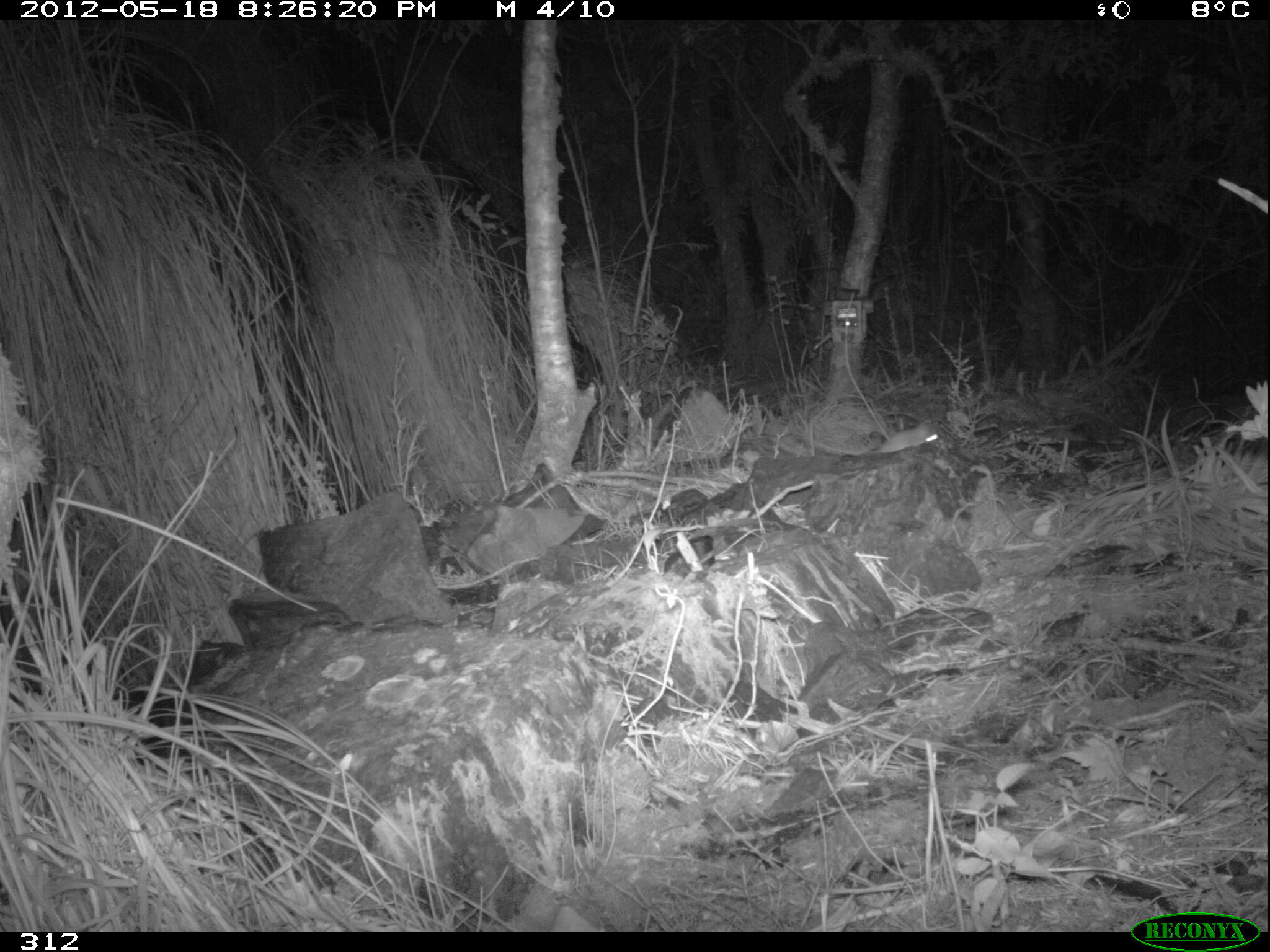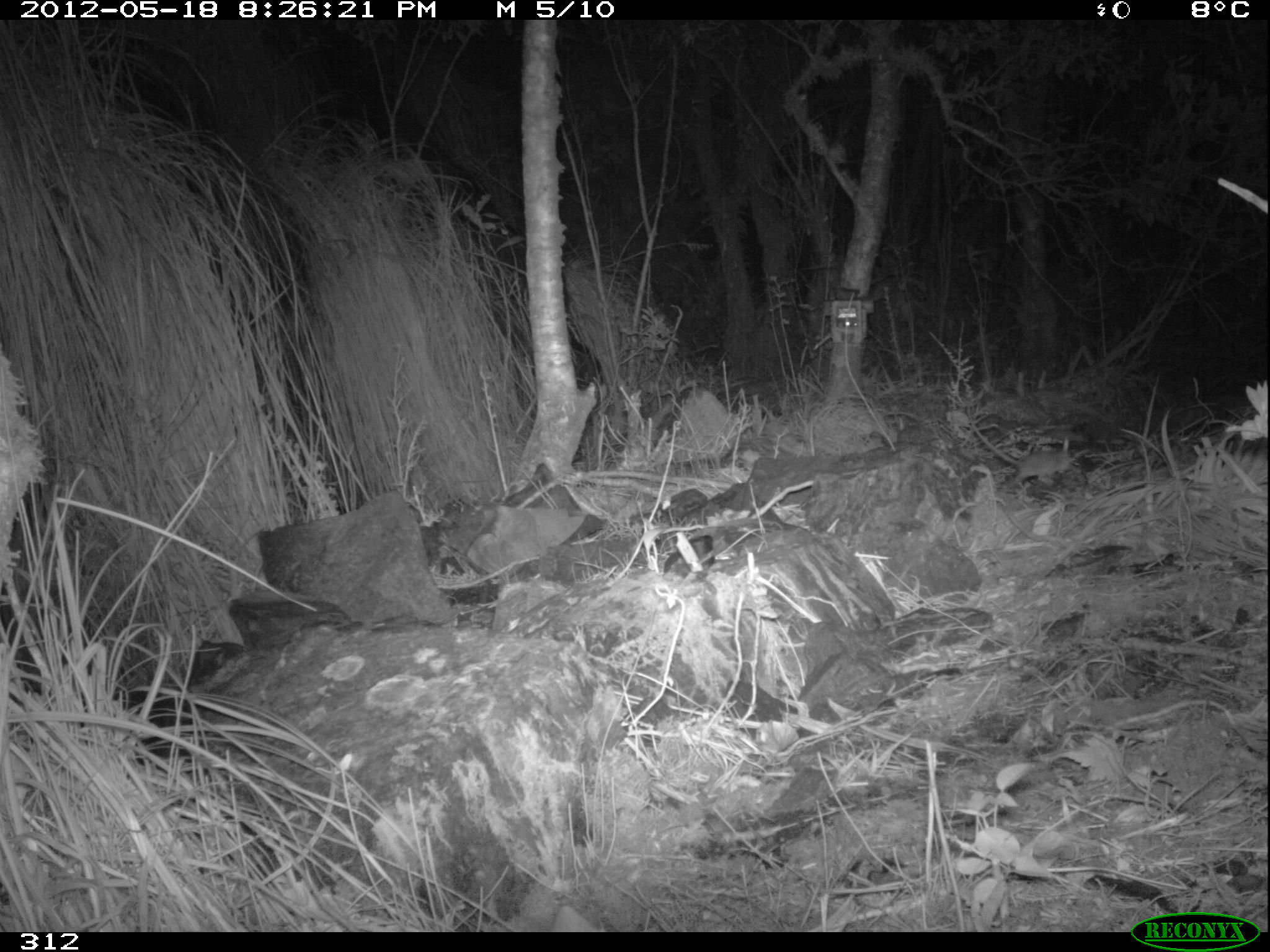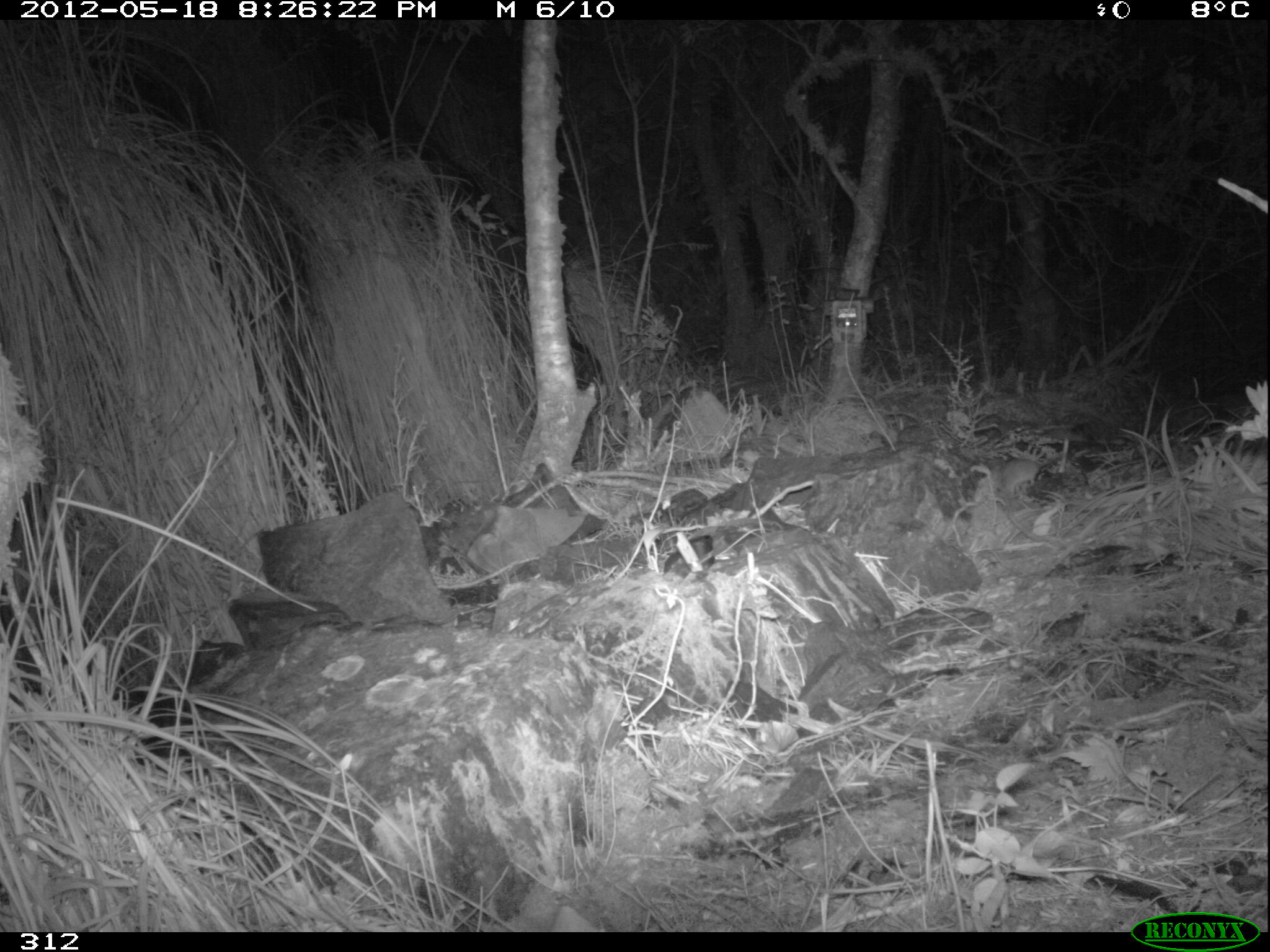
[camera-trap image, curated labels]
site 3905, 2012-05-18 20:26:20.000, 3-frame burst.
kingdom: Animalia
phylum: Chordata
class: Mammalia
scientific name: Marsupialia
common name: marsupials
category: unknown marsupial